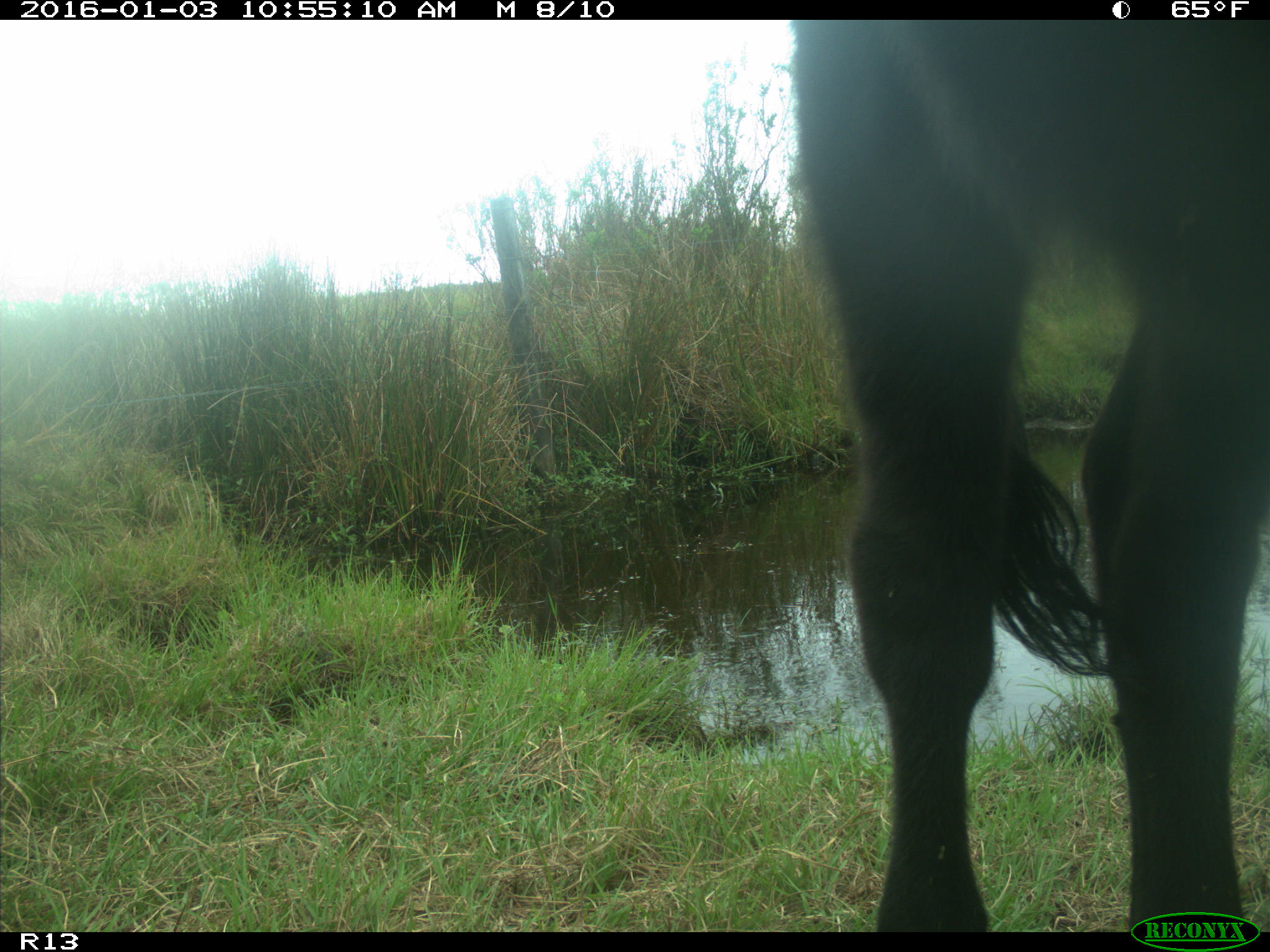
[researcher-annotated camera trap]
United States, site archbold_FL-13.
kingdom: Animalia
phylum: Chordata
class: Mammalia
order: Artiodactyla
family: Bovidae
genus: Bos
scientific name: Bos taurus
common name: domestic cow